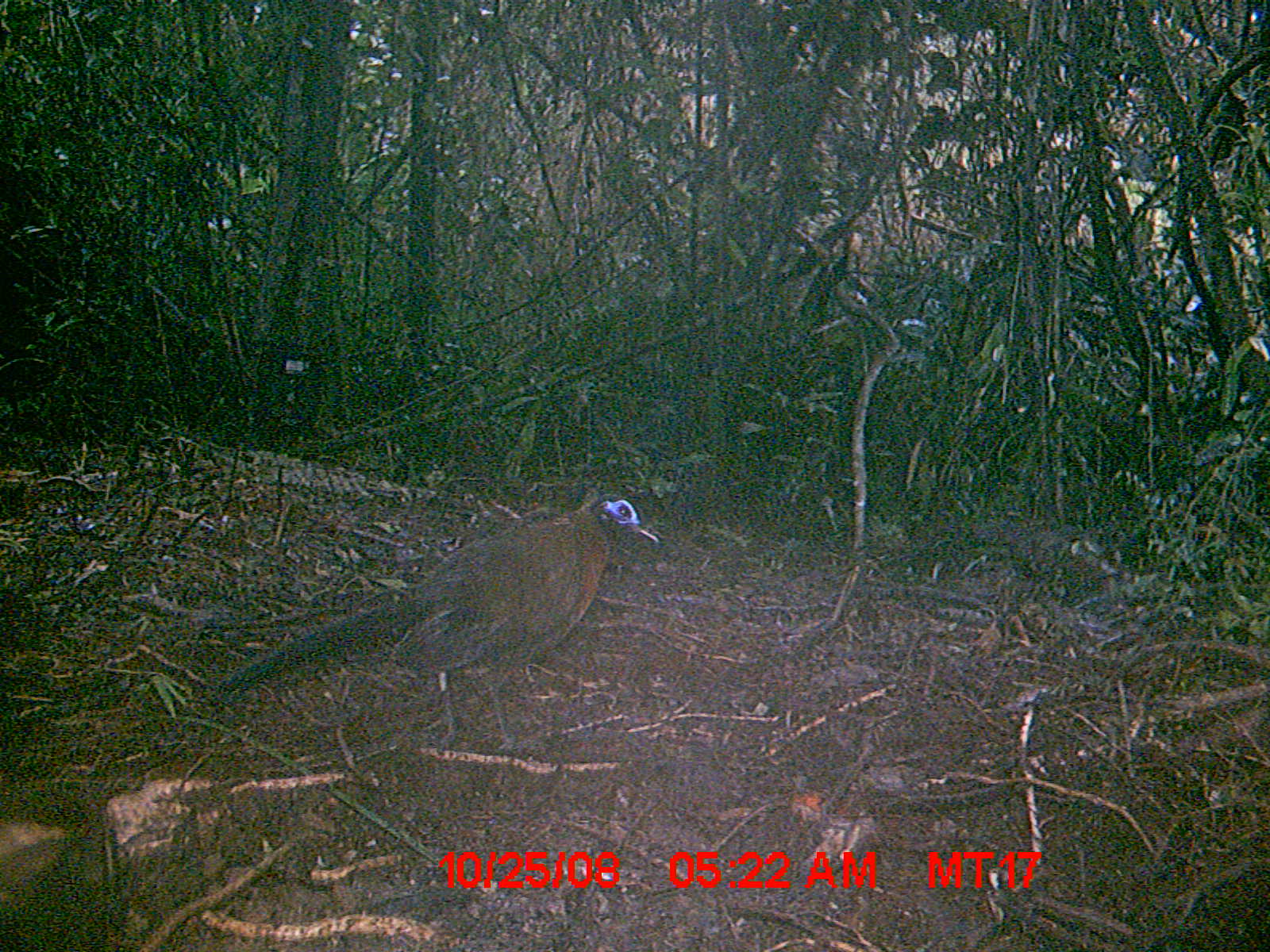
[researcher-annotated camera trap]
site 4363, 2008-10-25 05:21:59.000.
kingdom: Animalia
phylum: Chordata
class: Aves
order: Cuculiformes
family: Cuculidae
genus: Coua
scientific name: Coua serriana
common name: red-breasted coua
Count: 1.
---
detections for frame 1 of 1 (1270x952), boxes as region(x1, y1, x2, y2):
coua serriana: region(212, 493, 664, 754)